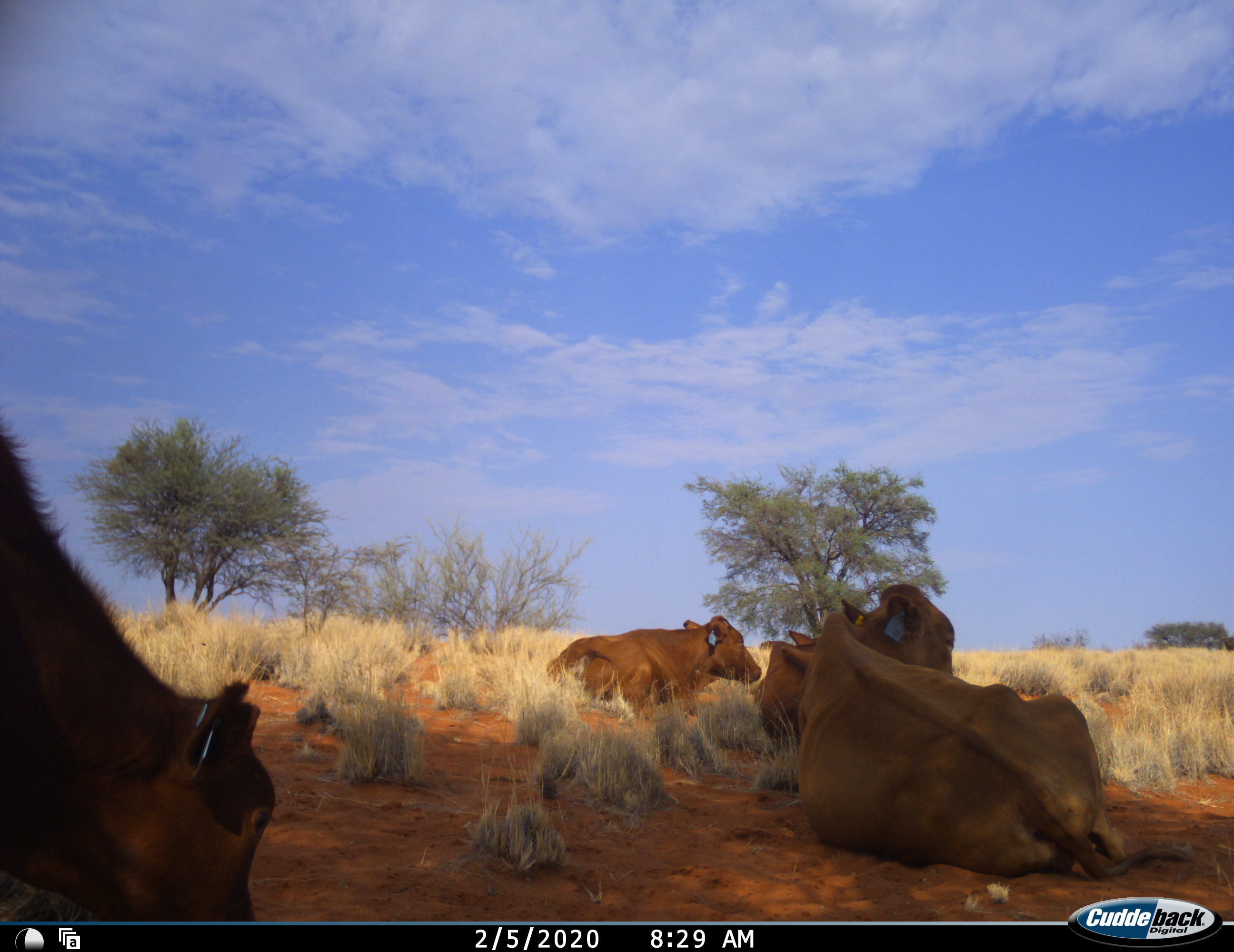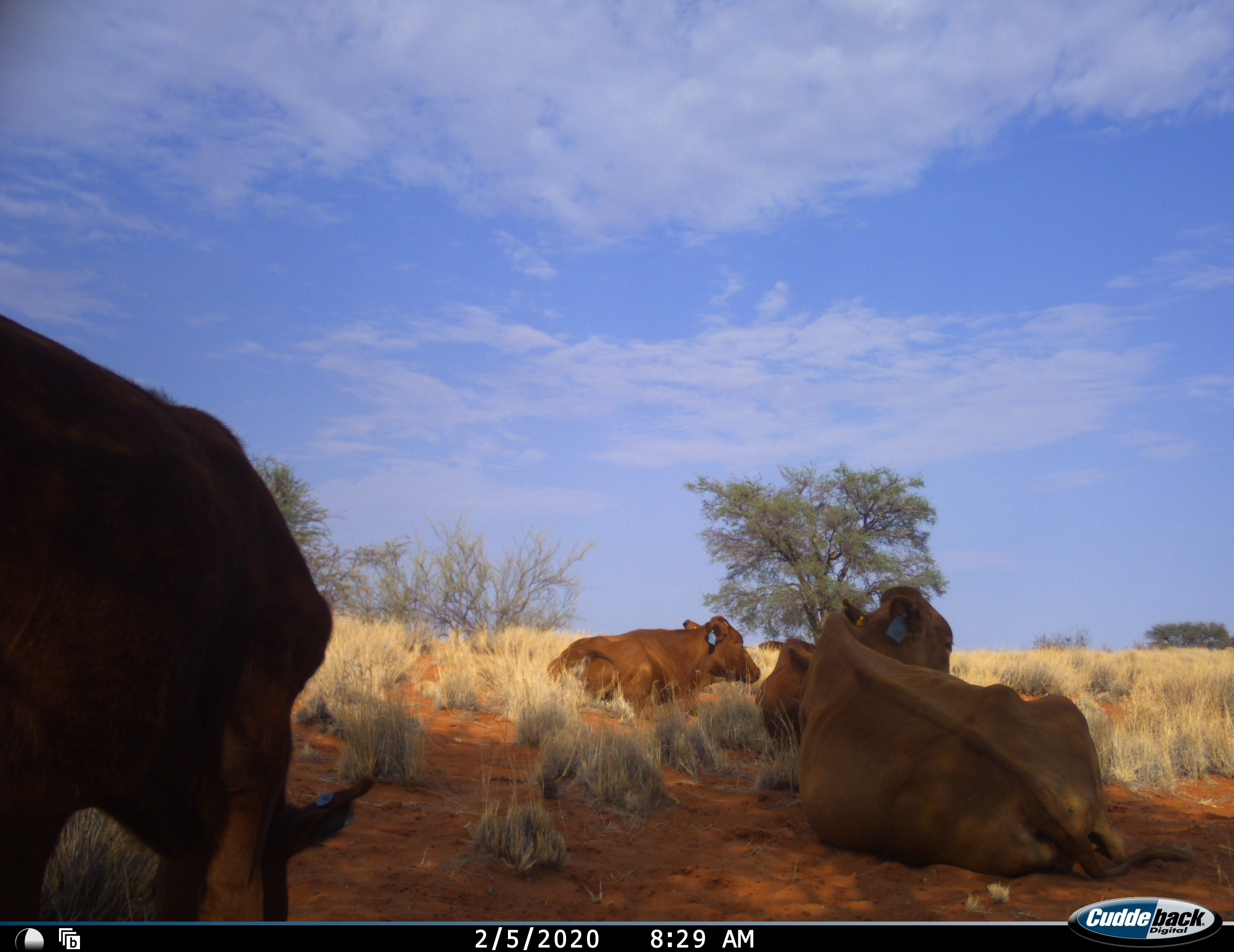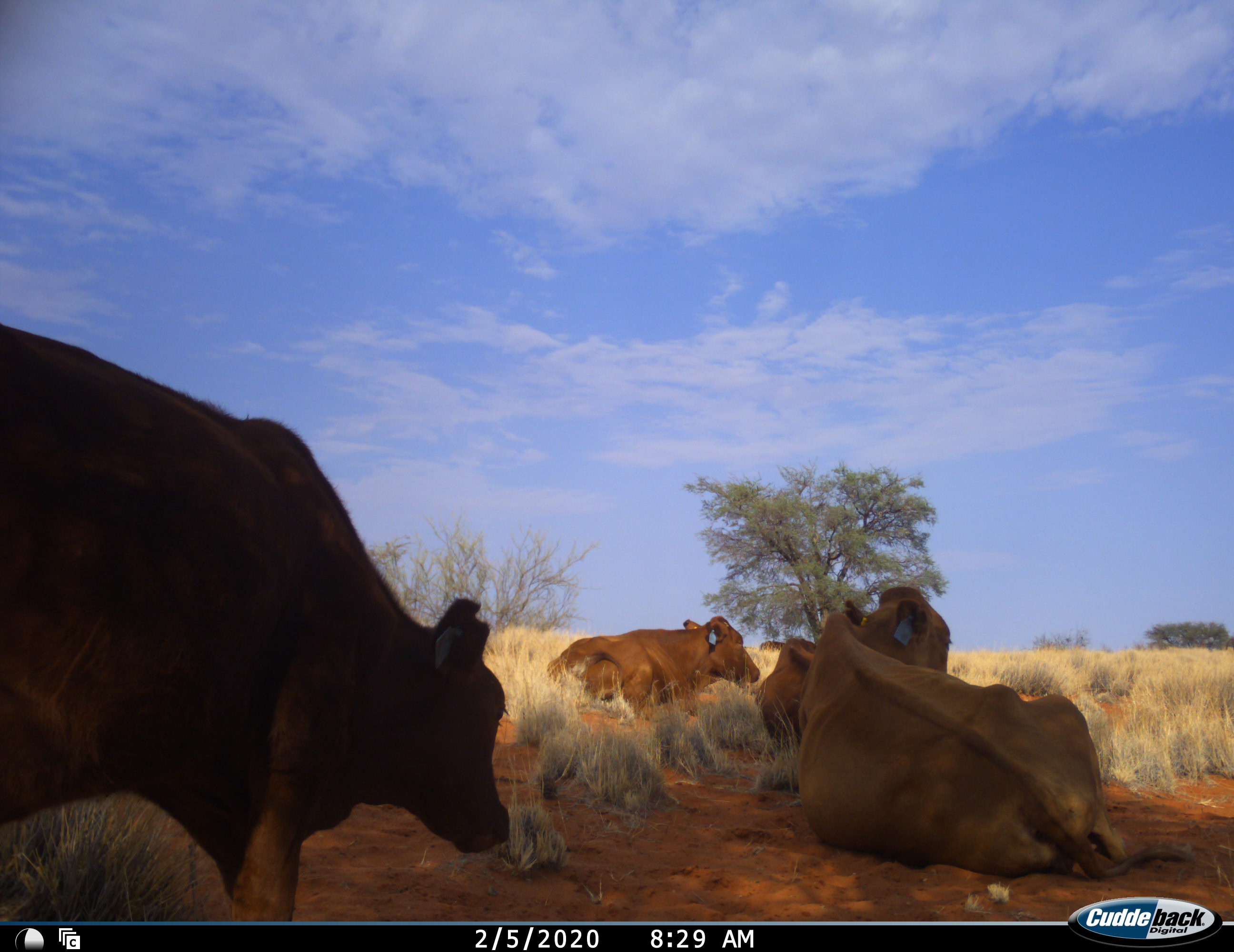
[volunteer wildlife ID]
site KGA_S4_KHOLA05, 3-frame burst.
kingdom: Animalia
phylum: Chordata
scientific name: Vertebrata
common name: domestic animal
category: domesticanimal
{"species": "domesticanimal (domestic animal) (Vertebrata)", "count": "4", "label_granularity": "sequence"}